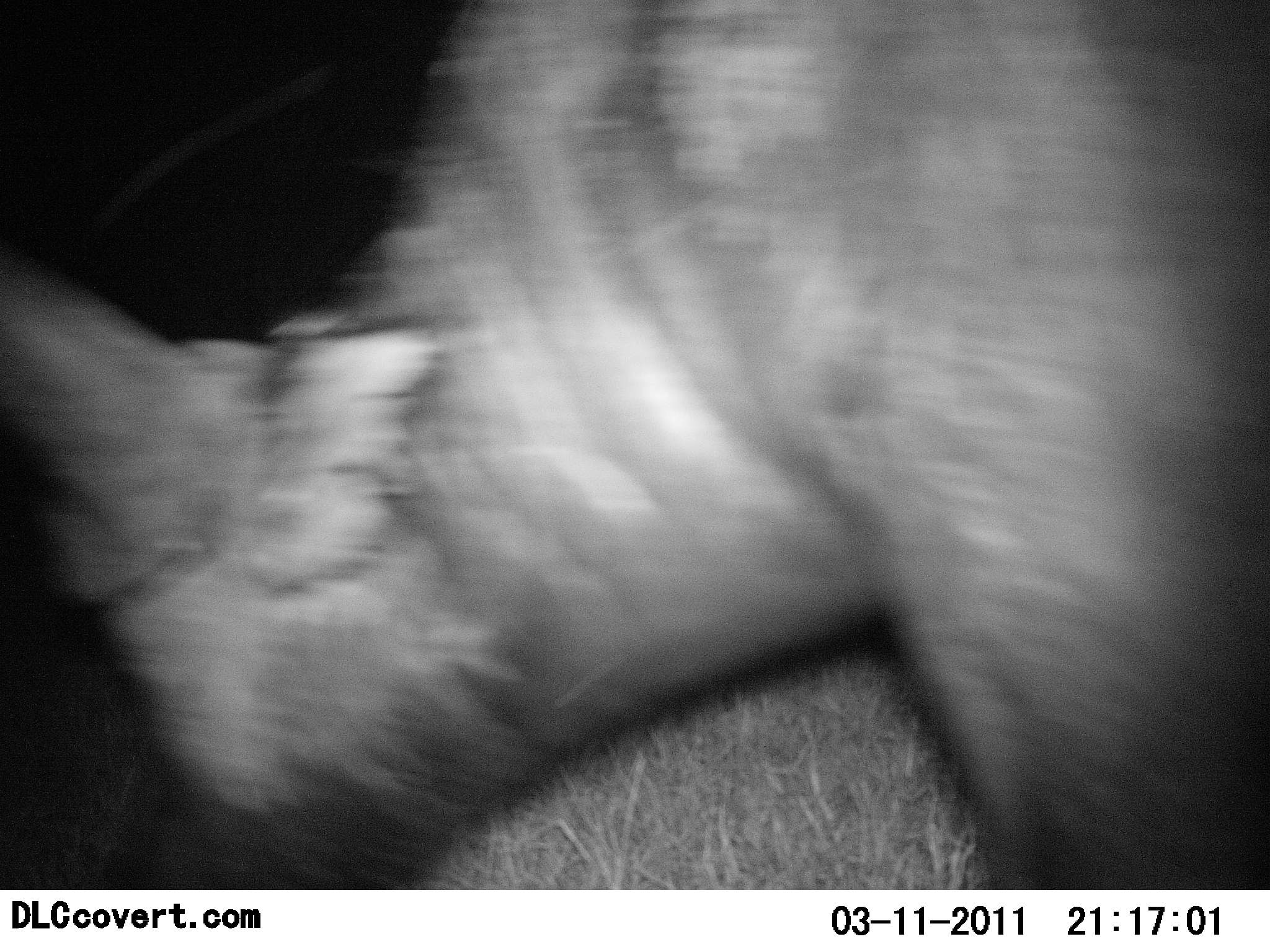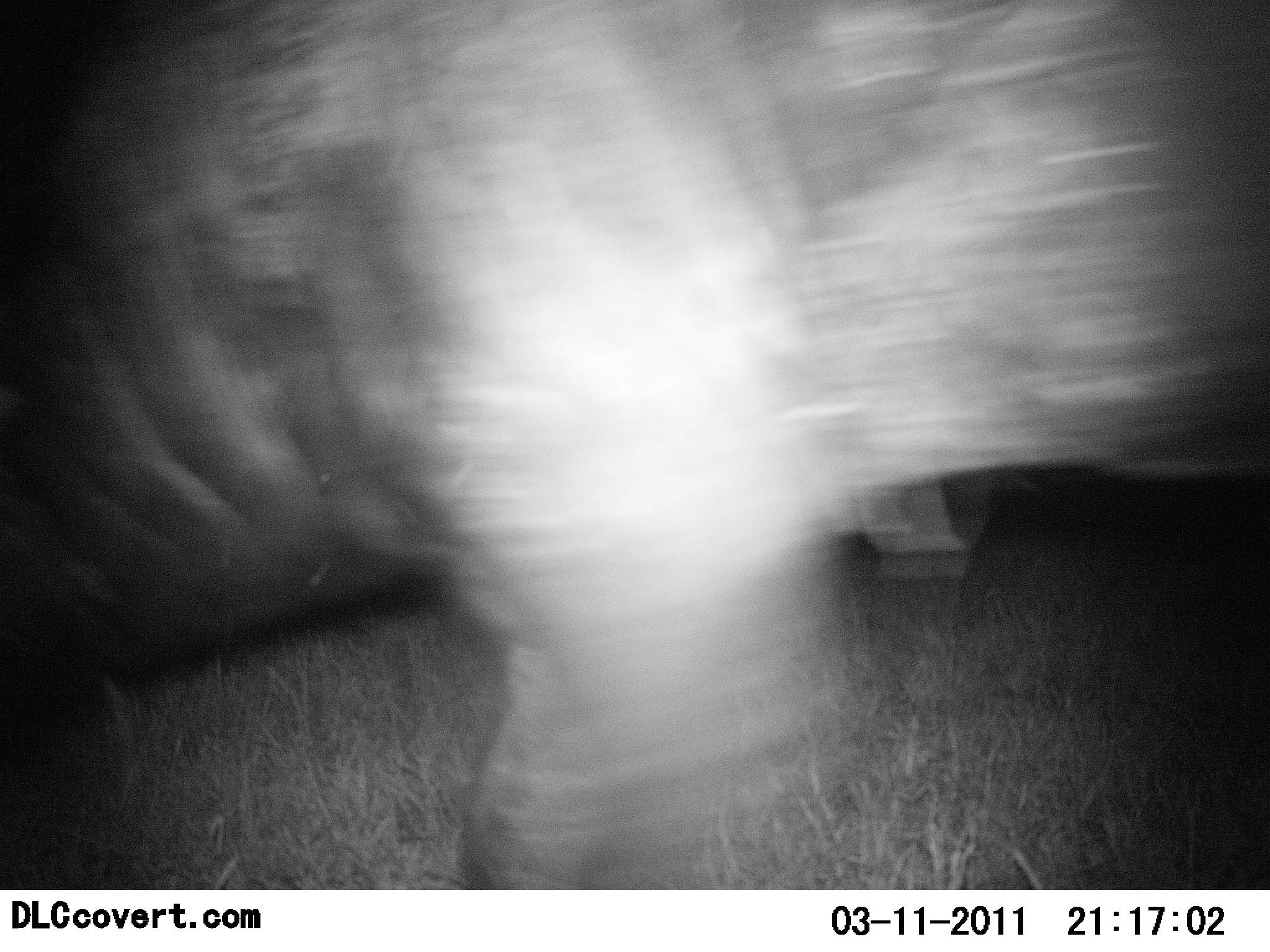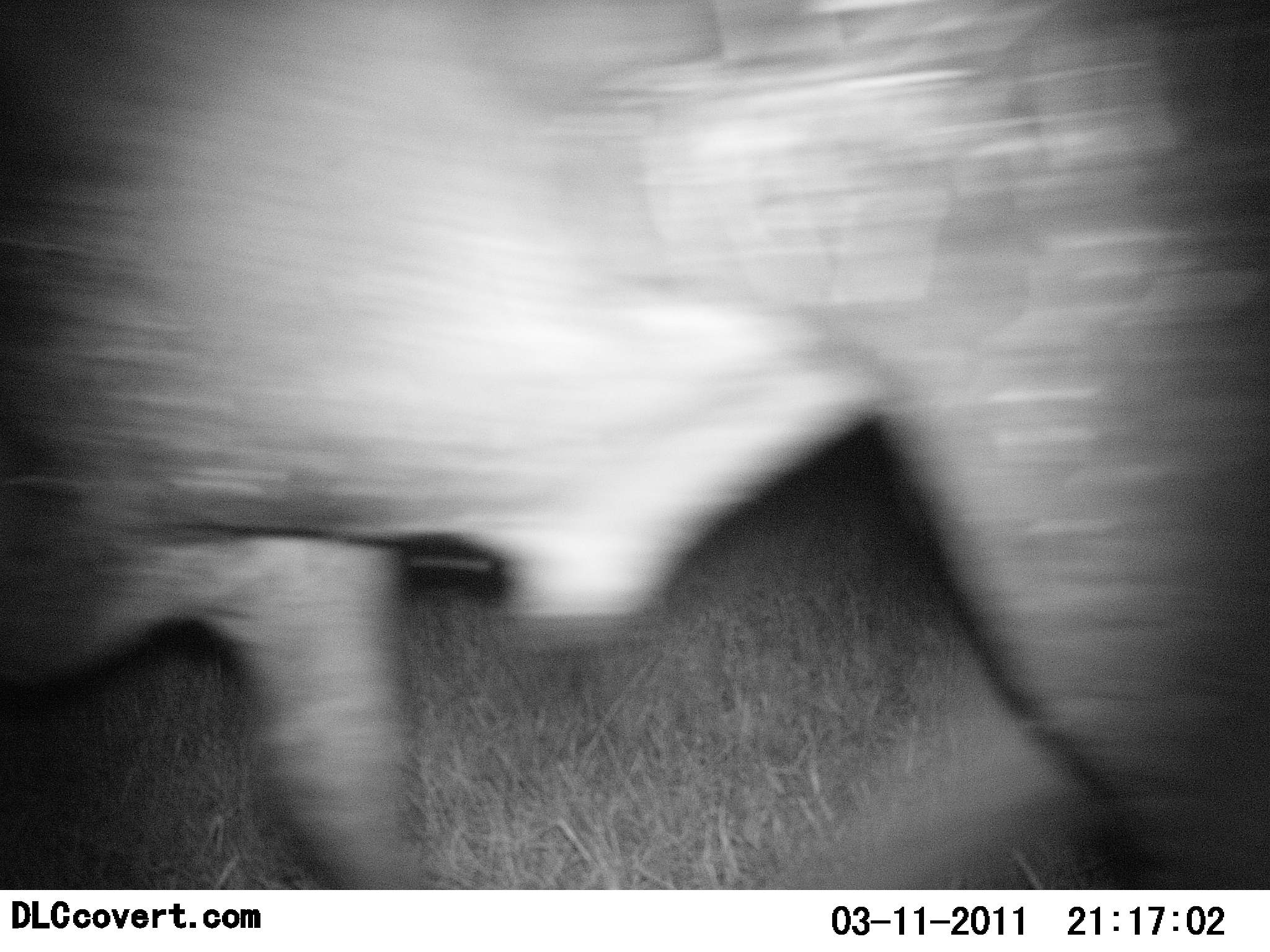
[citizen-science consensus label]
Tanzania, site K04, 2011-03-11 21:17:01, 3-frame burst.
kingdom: Animalia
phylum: Chordata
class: Mammalia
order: Perissodactyla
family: Rhinocerotidae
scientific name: Rhinocerotidae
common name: rhinoceros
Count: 1.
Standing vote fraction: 0%.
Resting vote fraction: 0%.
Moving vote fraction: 100%.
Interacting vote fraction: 0%.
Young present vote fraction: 0%.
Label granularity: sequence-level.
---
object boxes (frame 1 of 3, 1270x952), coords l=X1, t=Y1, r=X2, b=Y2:
animal: l=0, t=1, r=1269, b=896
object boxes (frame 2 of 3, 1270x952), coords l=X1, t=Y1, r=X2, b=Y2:
animal: l=1, t=1, r=1270, b=891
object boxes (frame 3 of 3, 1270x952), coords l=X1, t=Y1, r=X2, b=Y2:
animal: l=0, t=1, r=1269, b=660